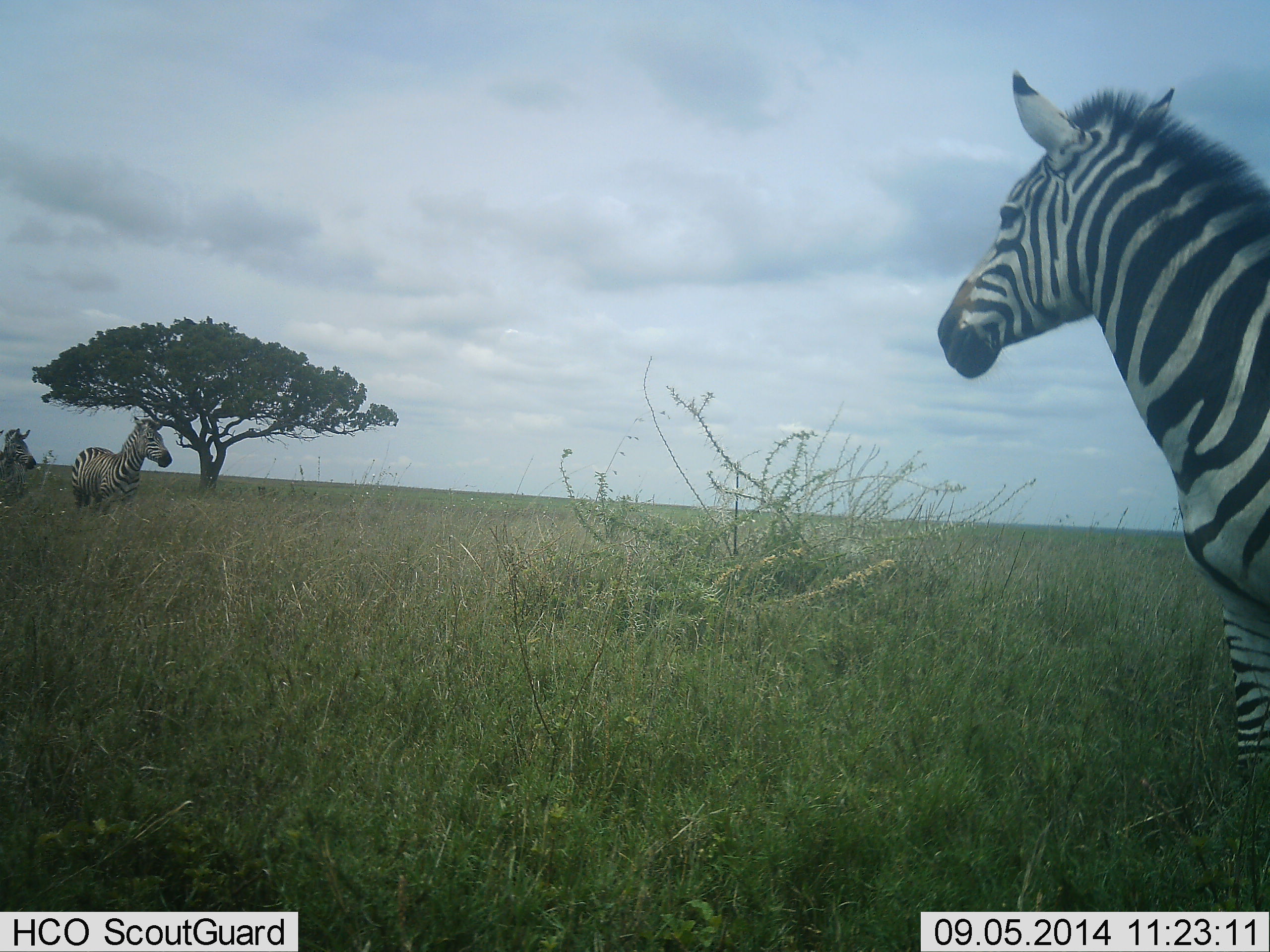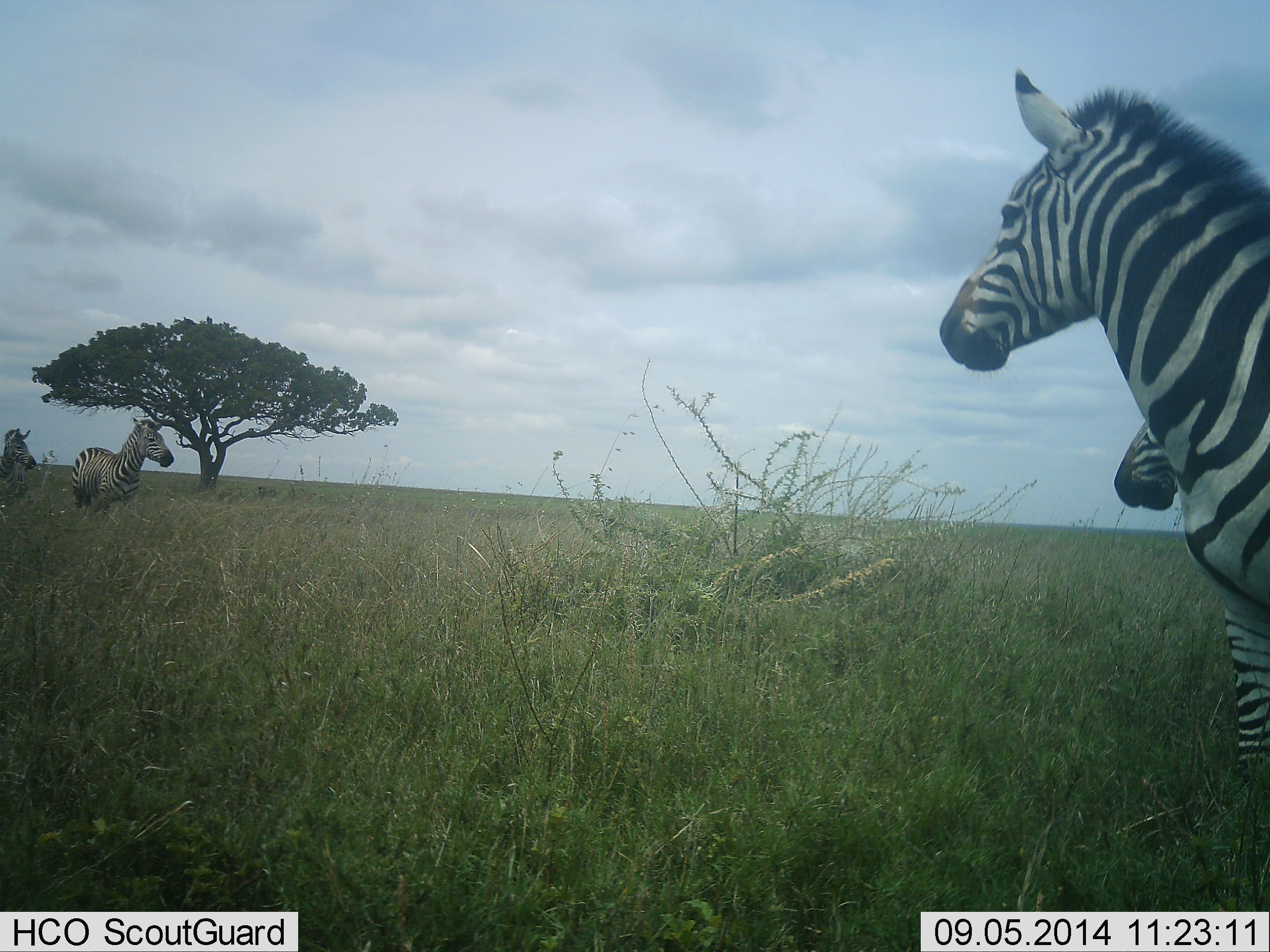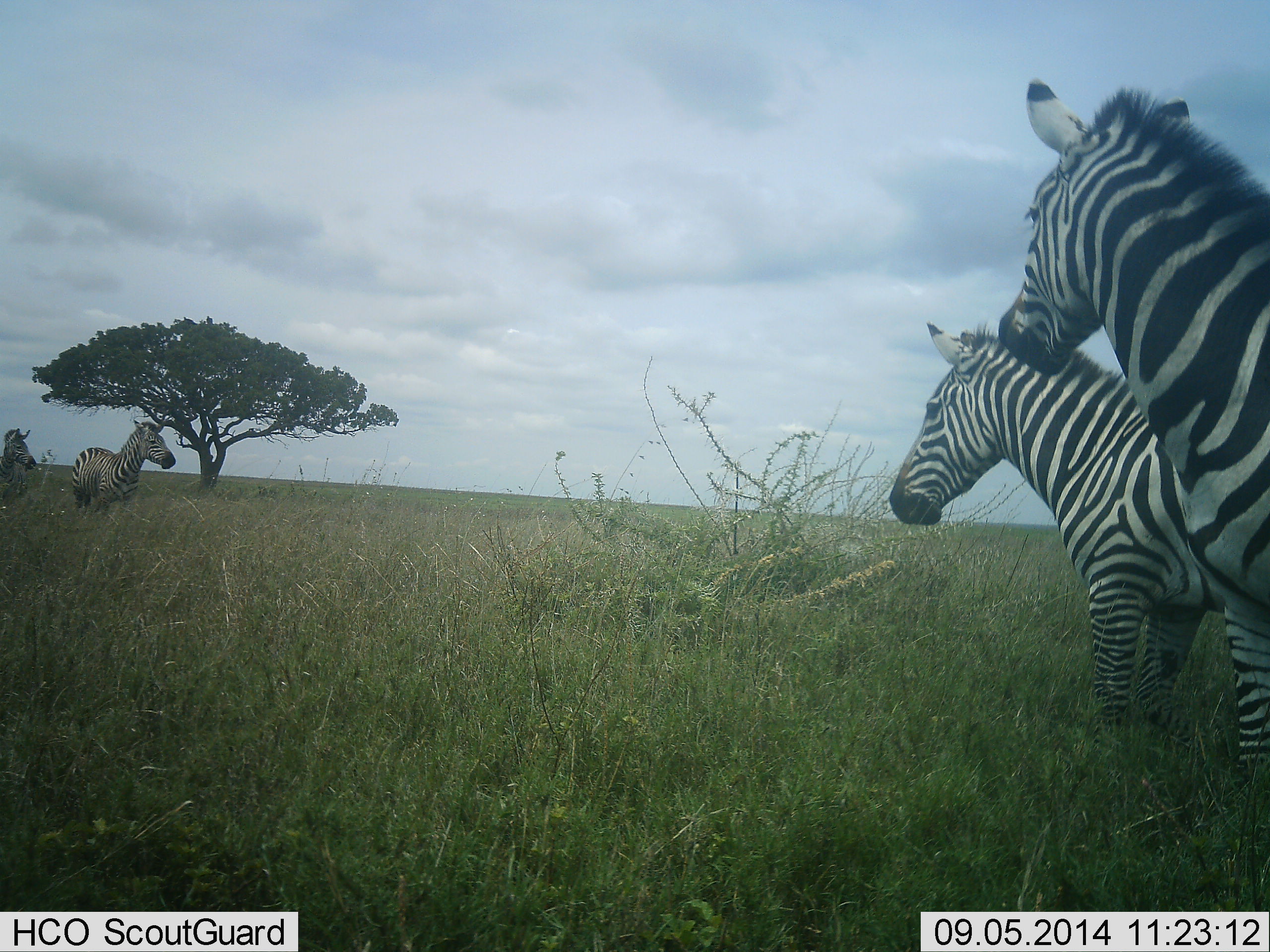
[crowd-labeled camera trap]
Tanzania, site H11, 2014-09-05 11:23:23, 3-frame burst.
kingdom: Animalia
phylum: Chordata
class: Mammalia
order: Perissodactyla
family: Equidae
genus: Equus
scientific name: Equus quagga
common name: plains zebra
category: zebra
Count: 4.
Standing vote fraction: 90%.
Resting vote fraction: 0%.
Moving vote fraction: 50%.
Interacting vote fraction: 10%.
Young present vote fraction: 0%.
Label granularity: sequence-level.